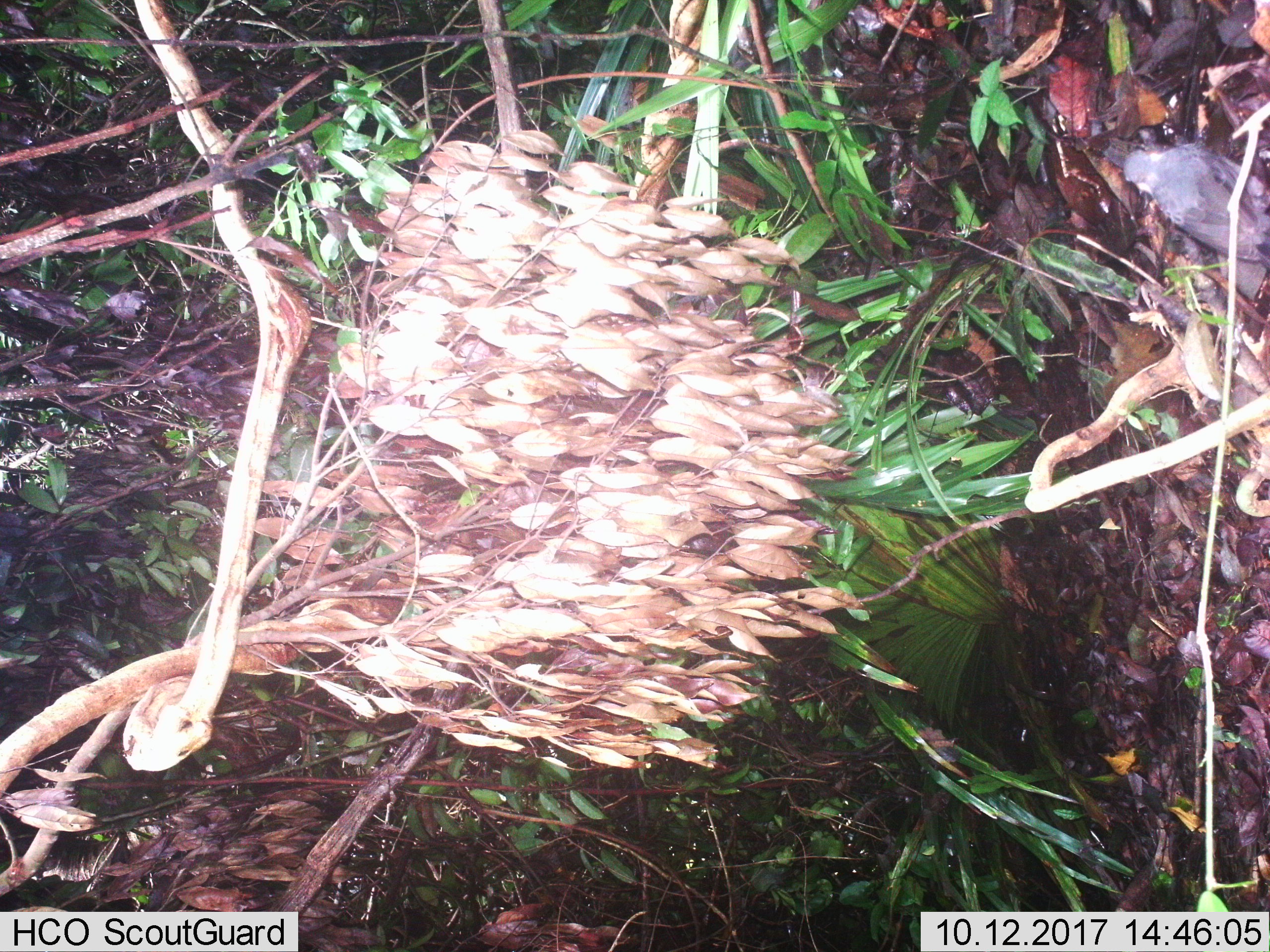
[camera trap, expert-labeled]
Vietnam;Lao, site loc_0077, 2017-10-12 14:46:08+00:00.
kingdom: Animalia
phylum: Chordata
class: Aves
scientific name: Aves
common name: bird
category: unidentified bird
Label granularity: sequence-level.